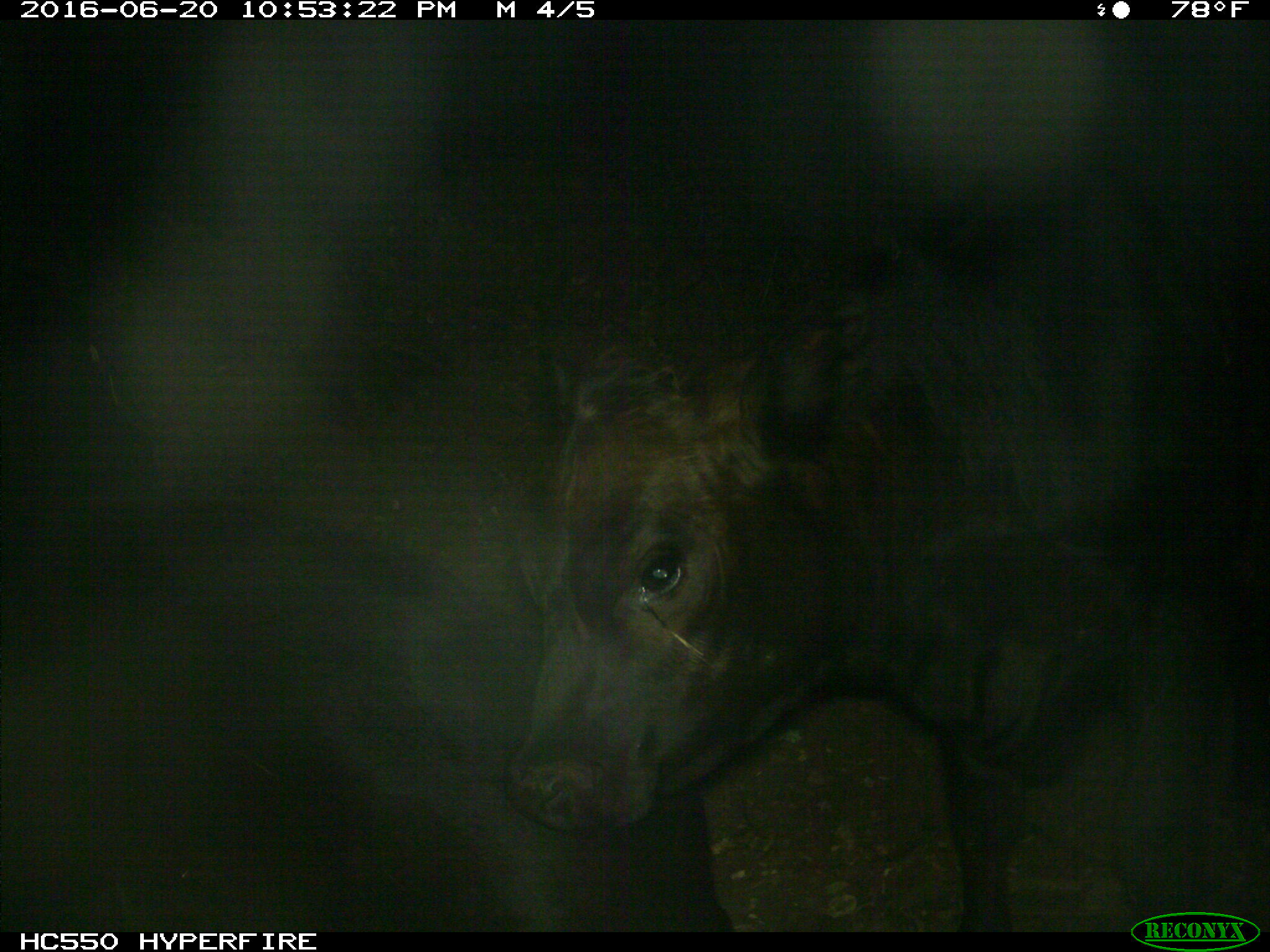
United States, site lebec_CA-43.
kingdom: Animalia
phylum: Chordata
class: Mammalia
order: Artiodactyla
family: Bovidae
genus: Bos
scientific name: Bos taurus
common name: domestic cow